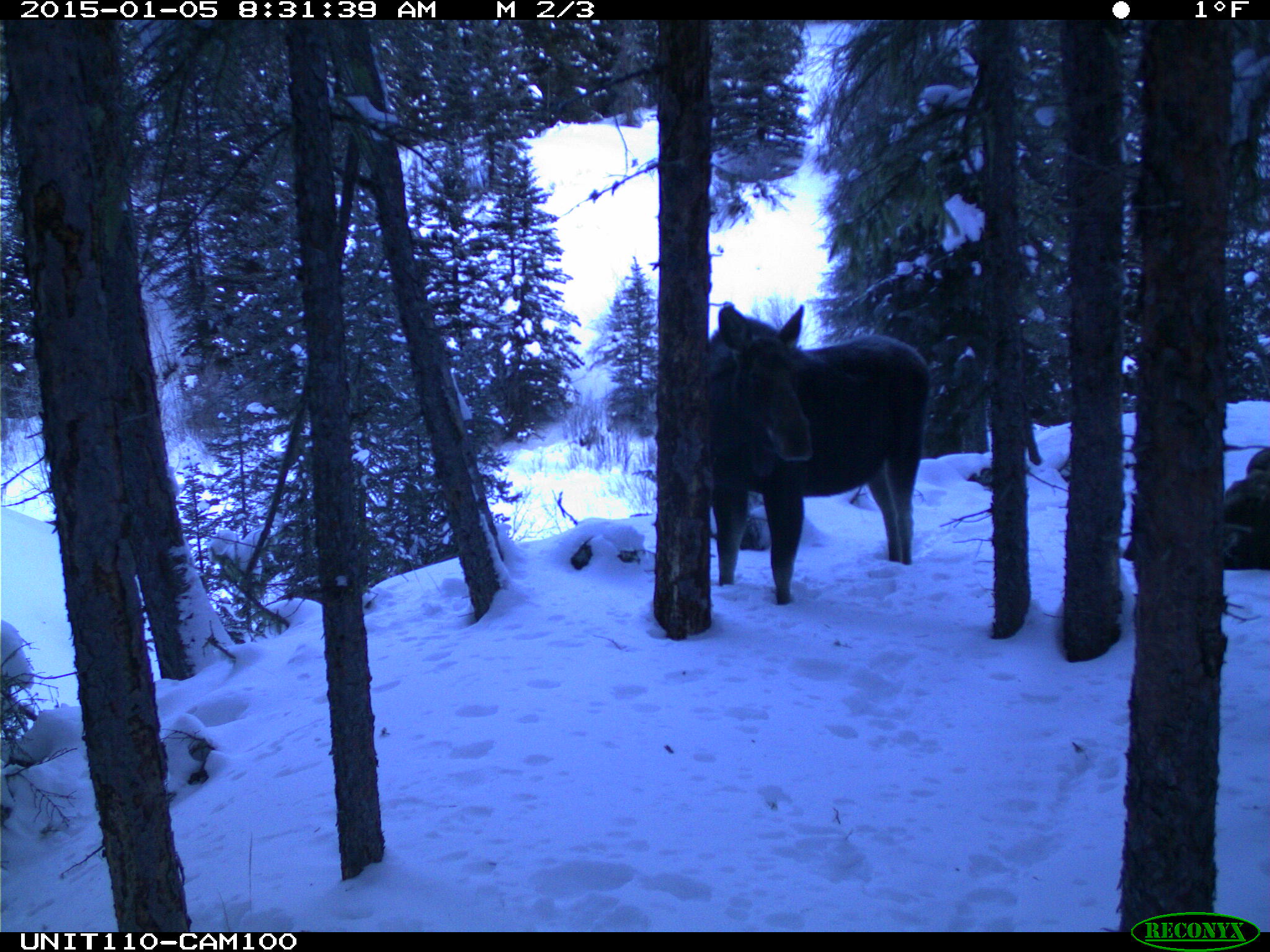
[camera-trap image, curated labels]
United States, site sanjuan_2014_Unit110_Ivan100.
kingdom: Animalia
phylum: Chordata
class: Mammalia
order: Artiodactyla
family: Cervidae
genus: Alces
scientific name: Alces alces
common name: moose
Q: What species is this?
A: Alces alces (moose).